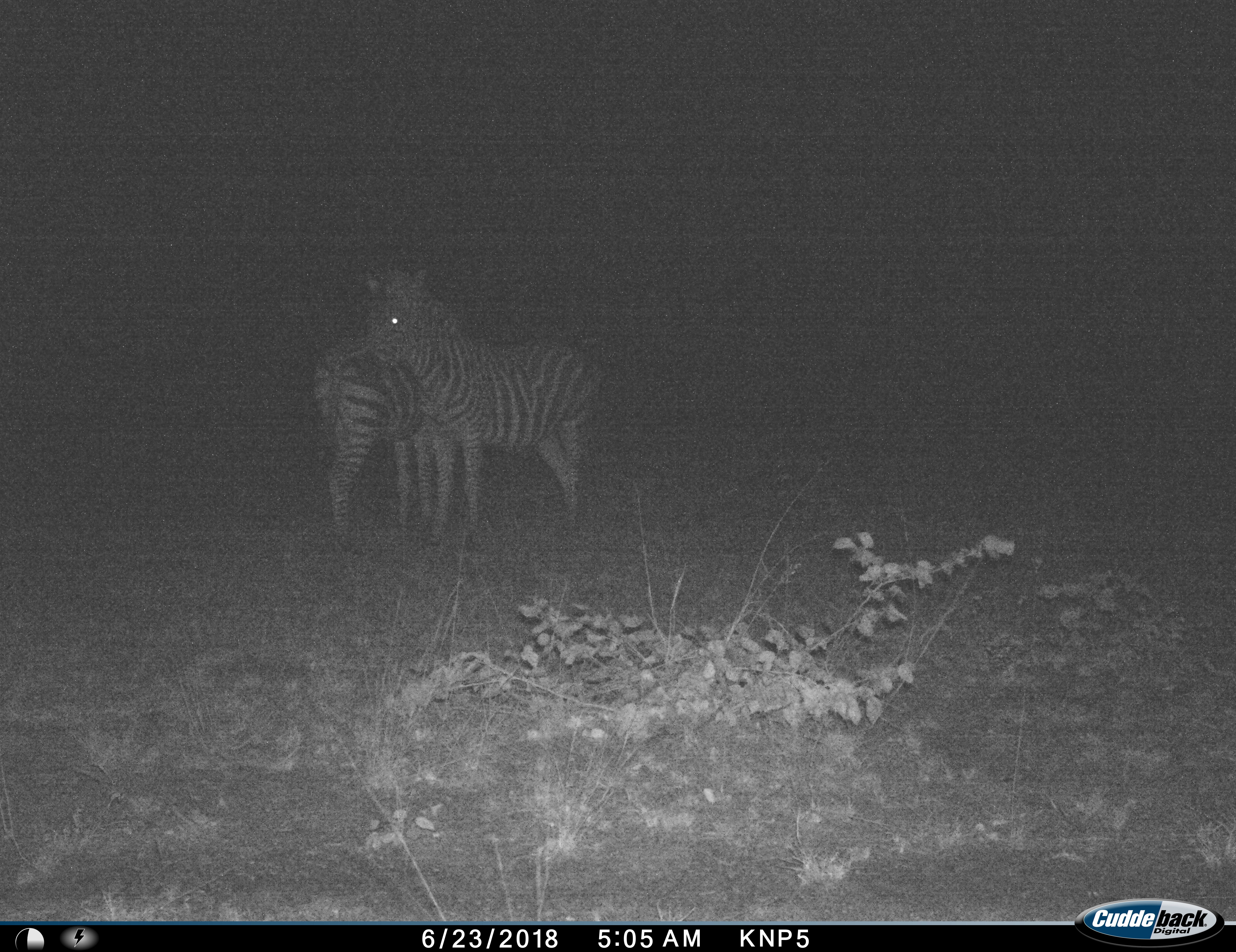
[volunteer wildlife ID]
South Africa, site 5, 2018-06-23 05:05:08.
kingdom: Animalia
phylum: Chordata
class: Mammalia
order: Perissodactyla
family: Equidae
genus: Equus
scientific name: Equus quagga burchellii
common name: burchell's zebra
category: zebraburchells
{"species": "zebraburchells (burchell's zebra) (Equus quagga burchellii)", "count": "2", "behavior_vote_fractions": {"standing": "100%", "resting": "0%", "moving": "0%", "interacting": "0%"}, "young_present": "0%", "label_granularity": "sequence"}